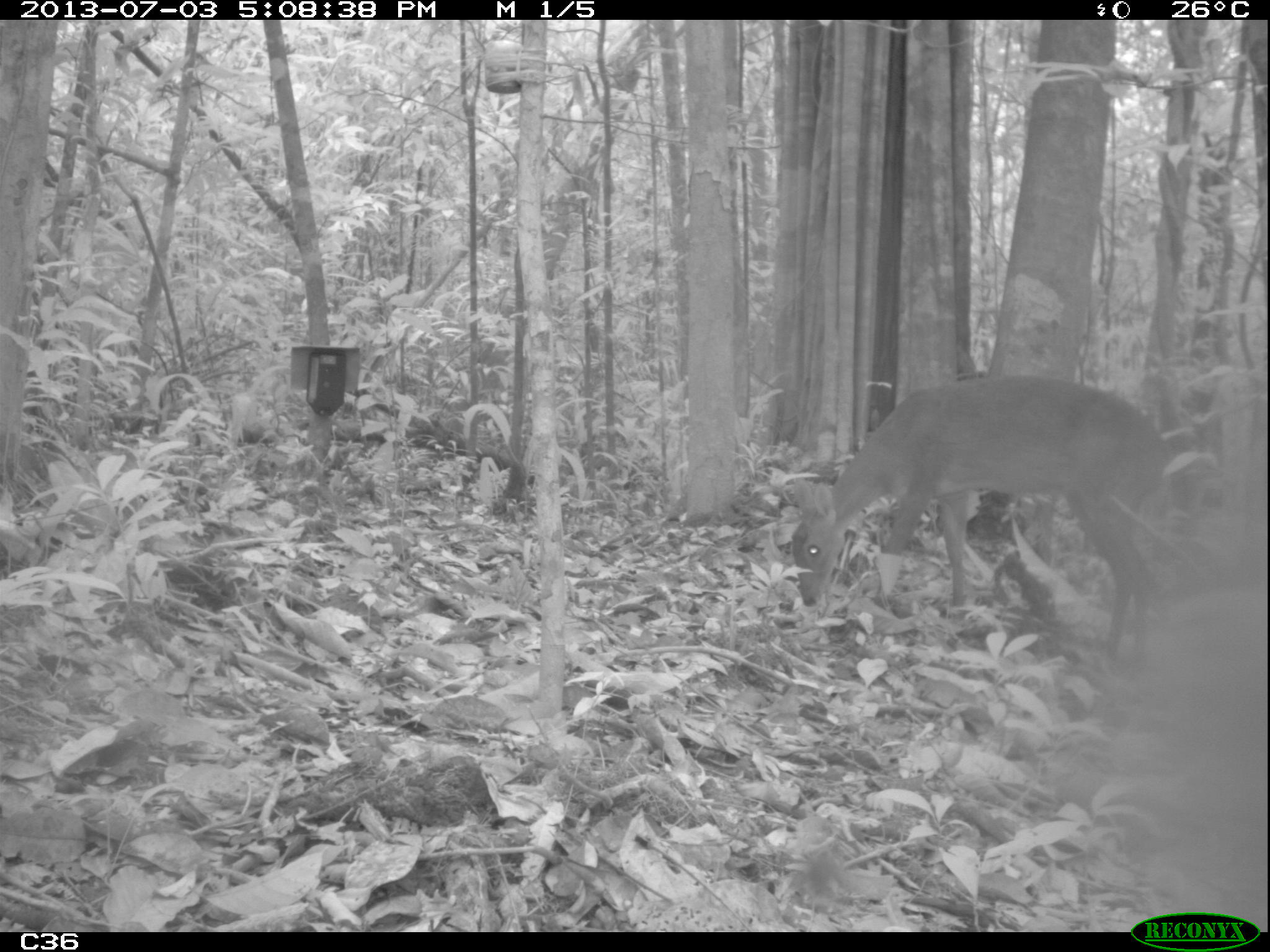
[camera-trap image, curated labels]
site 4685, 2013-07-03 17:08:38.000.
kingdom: Animalia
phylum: Chordata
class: Mammalia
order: Artiodactyla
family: Cervidae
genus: Mazama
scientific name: Mazama gouazoubira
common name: gray brocket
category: mazama gouazaoubira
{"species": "mazama gouazaoubira (gray brocket) (Mazama gouazoubira)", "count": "1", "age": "adult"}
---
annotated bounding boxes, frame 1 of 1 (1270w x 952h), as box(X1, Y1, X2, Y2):
mazama gouazaoubira: box(790, 369, 1175, 667)